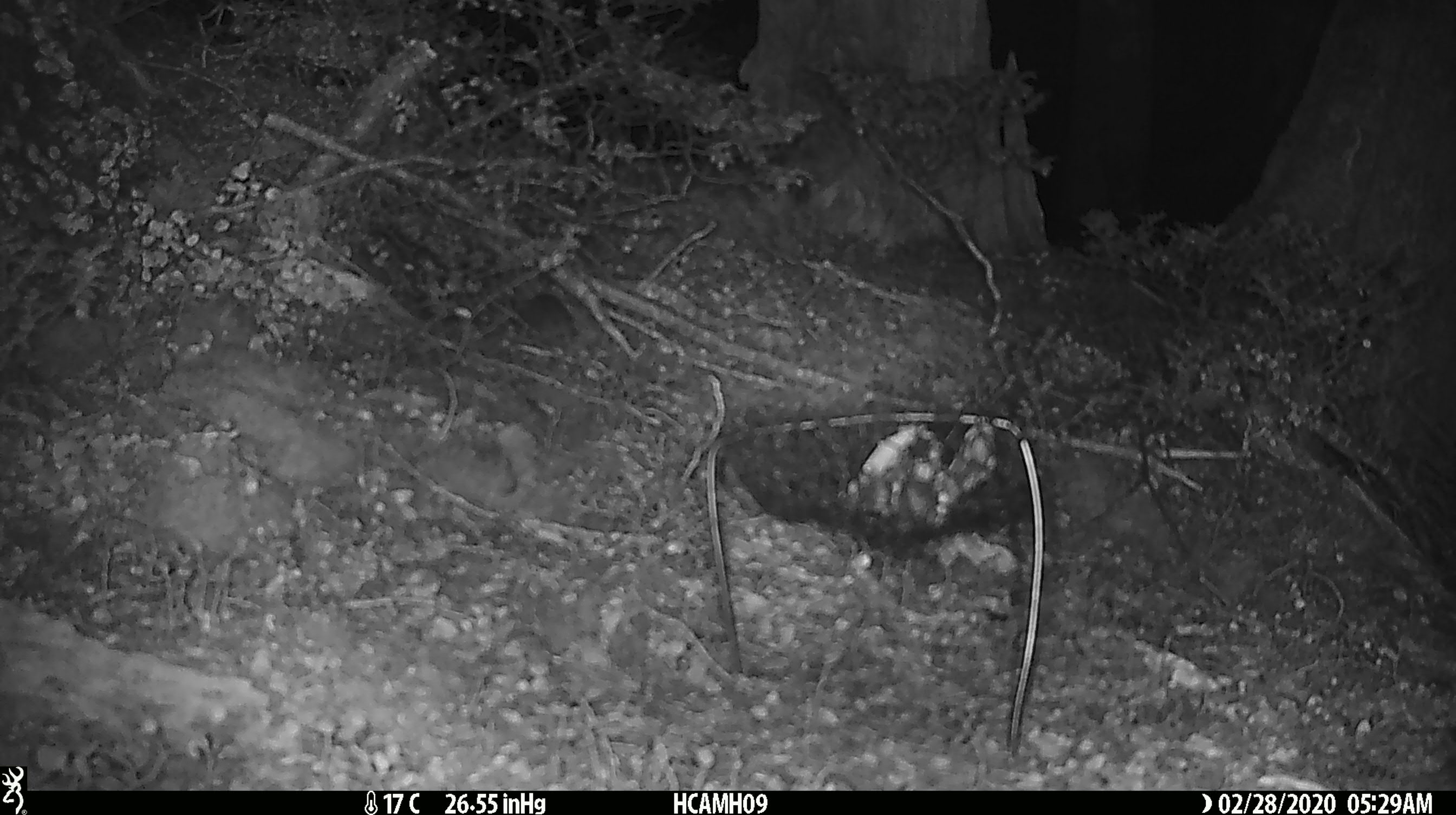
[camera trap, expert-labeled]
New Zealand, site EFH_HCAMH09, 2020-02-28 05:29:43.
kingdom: Animalia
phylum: Chordata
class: Mammalia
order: Rodentia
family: Muridae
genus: Mus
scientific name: Mus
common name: mouse